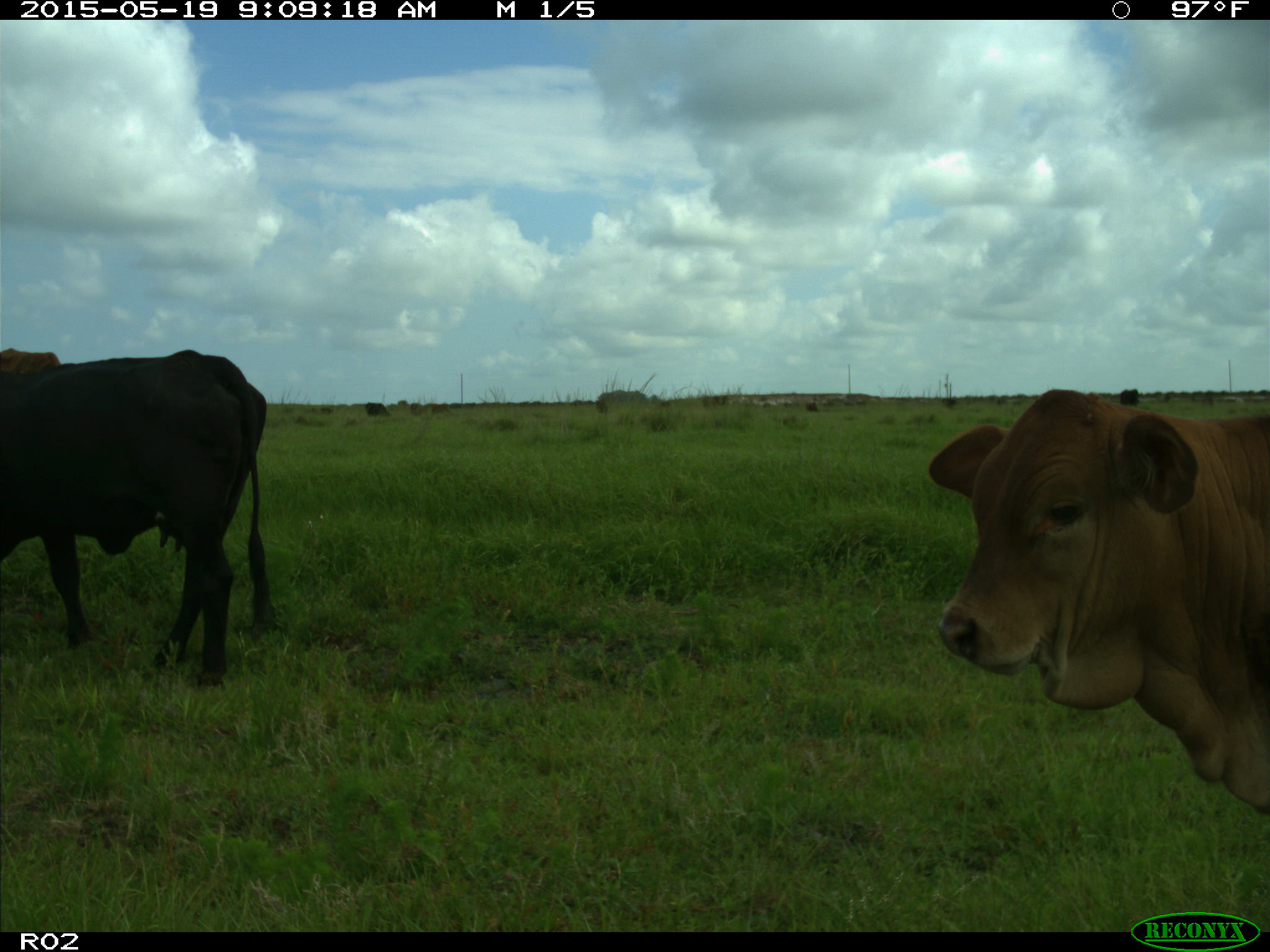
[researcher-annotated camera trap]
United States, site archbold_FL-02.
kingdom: Animalia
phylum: Chordata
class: Mammalia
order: Artiodactyla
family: Bovidae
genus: Bos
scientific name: Bos taurus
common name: domestic cow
Bos taurus (domestic cow).